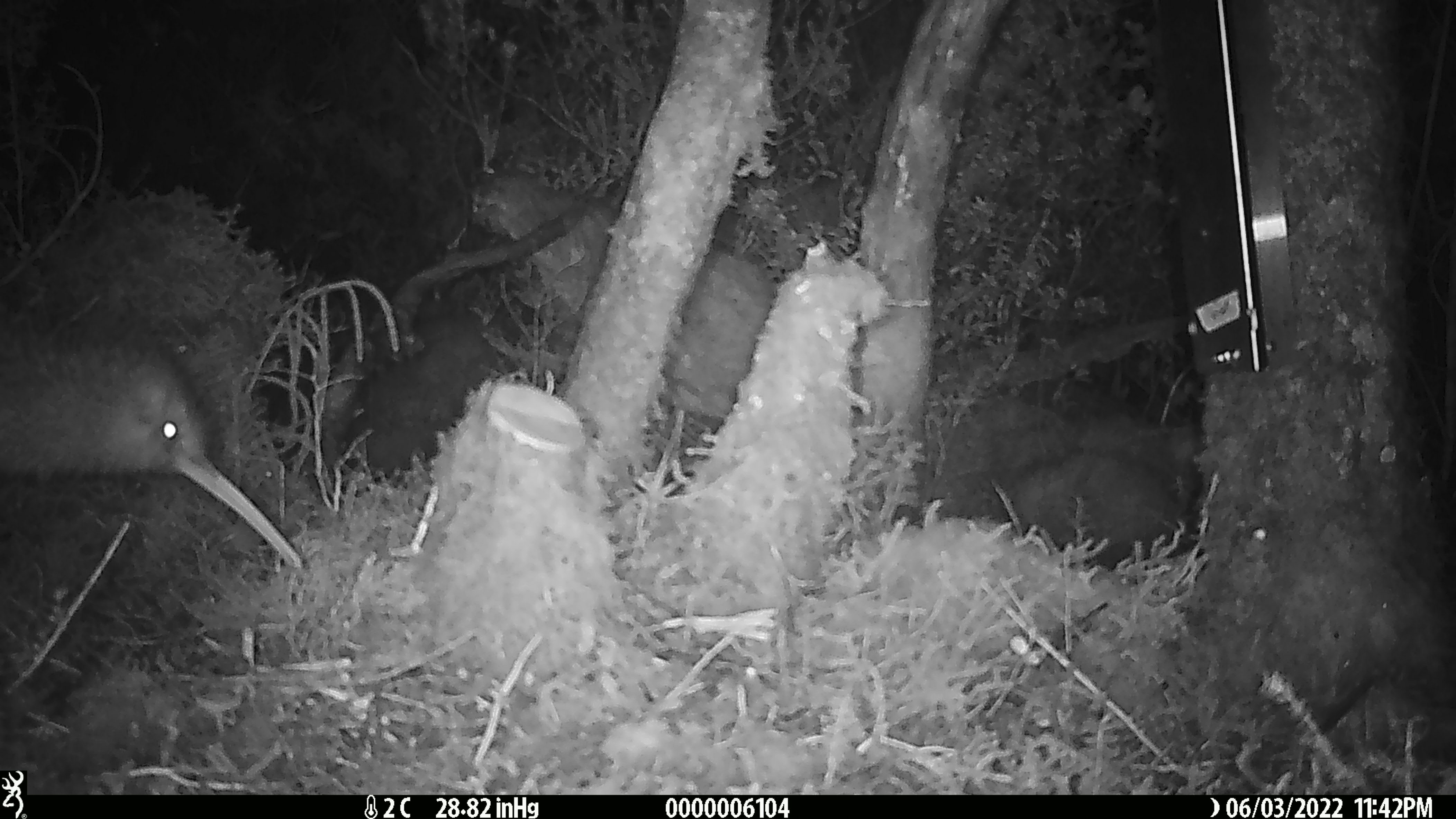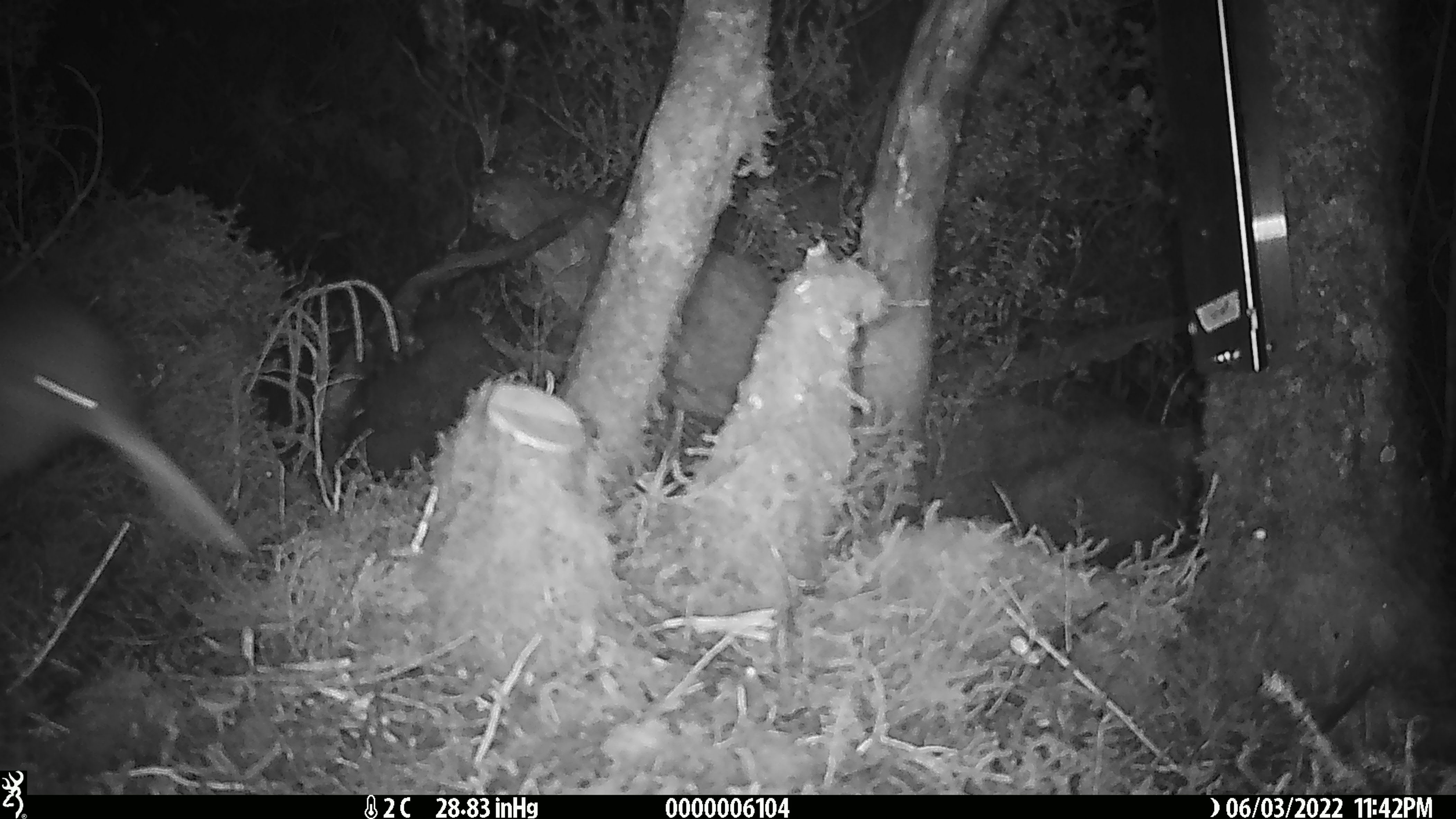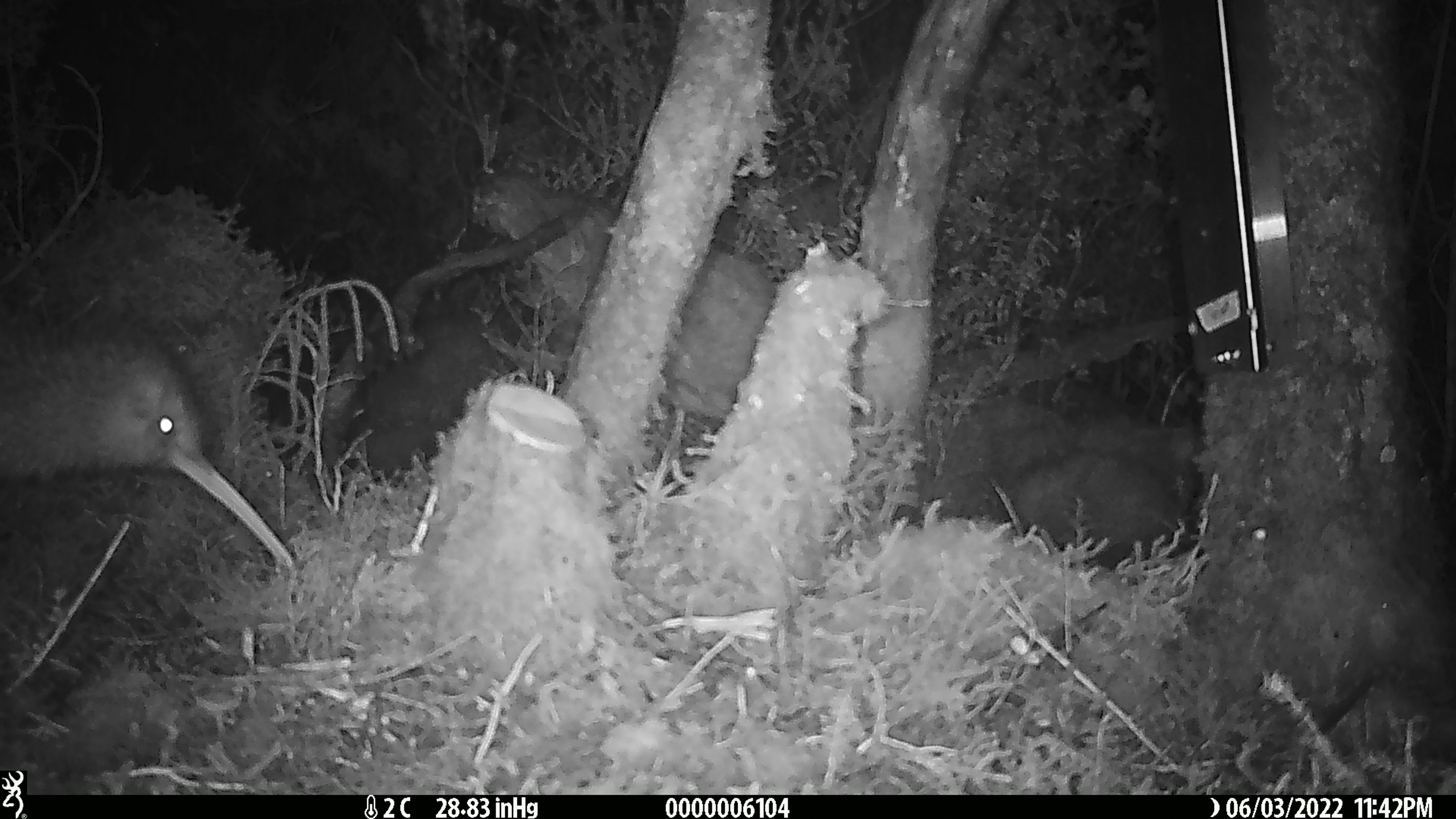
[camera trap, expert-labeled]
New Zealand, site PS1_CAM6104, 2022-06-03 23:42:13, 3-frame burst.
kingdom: Animalia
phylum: Chordata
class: Aves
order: Apterygiformes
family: Apterygidae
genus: Apteryx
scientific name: Apteryx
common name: kiwi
Kiwi (Apteryx).